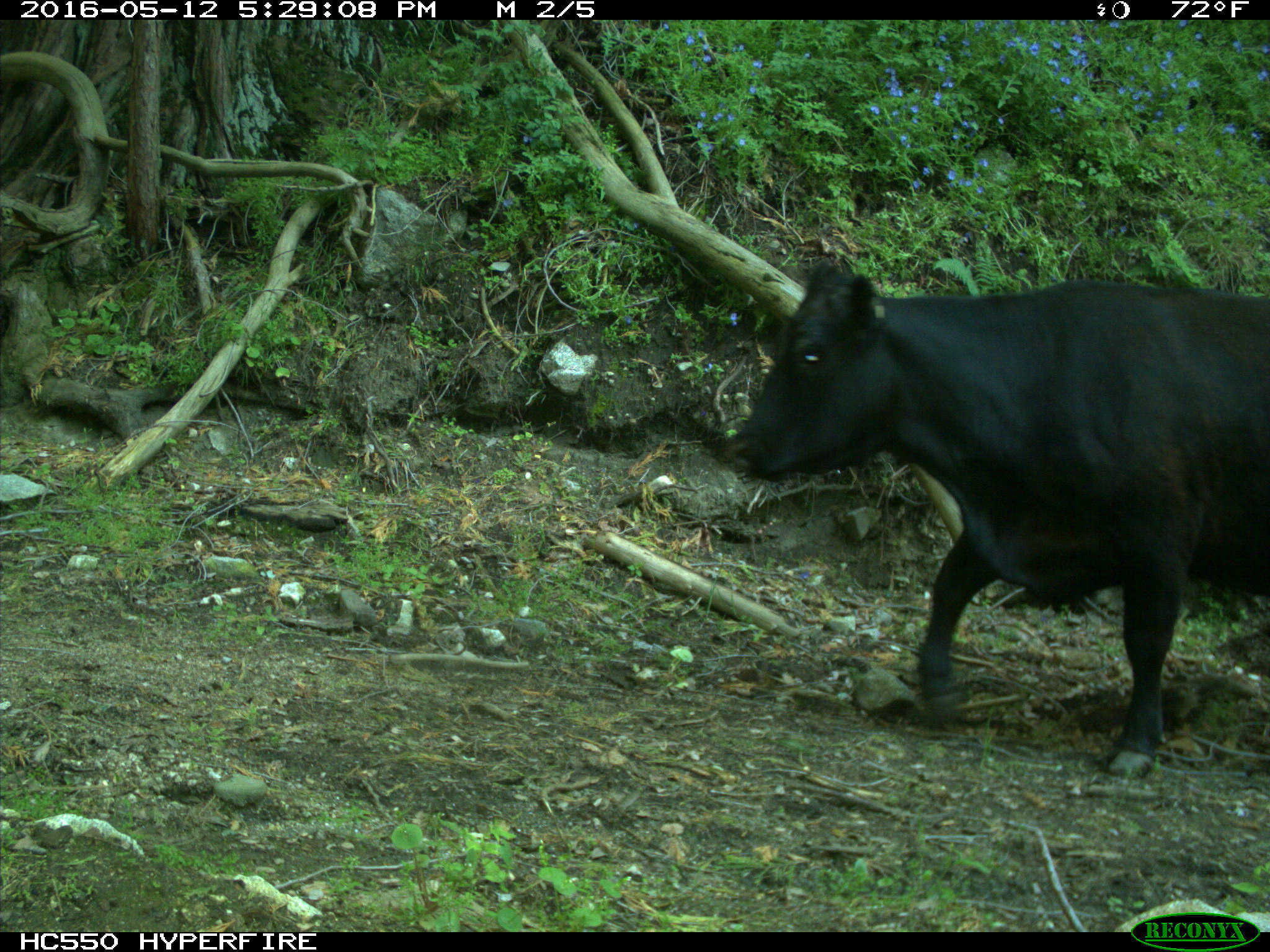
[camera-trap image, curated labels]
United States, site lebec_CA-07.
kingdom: Animalia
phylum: Chordata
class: Mammalia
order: Artiodactyla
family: Bovidae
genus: Bos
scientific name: Bos taurus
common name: domestic cow